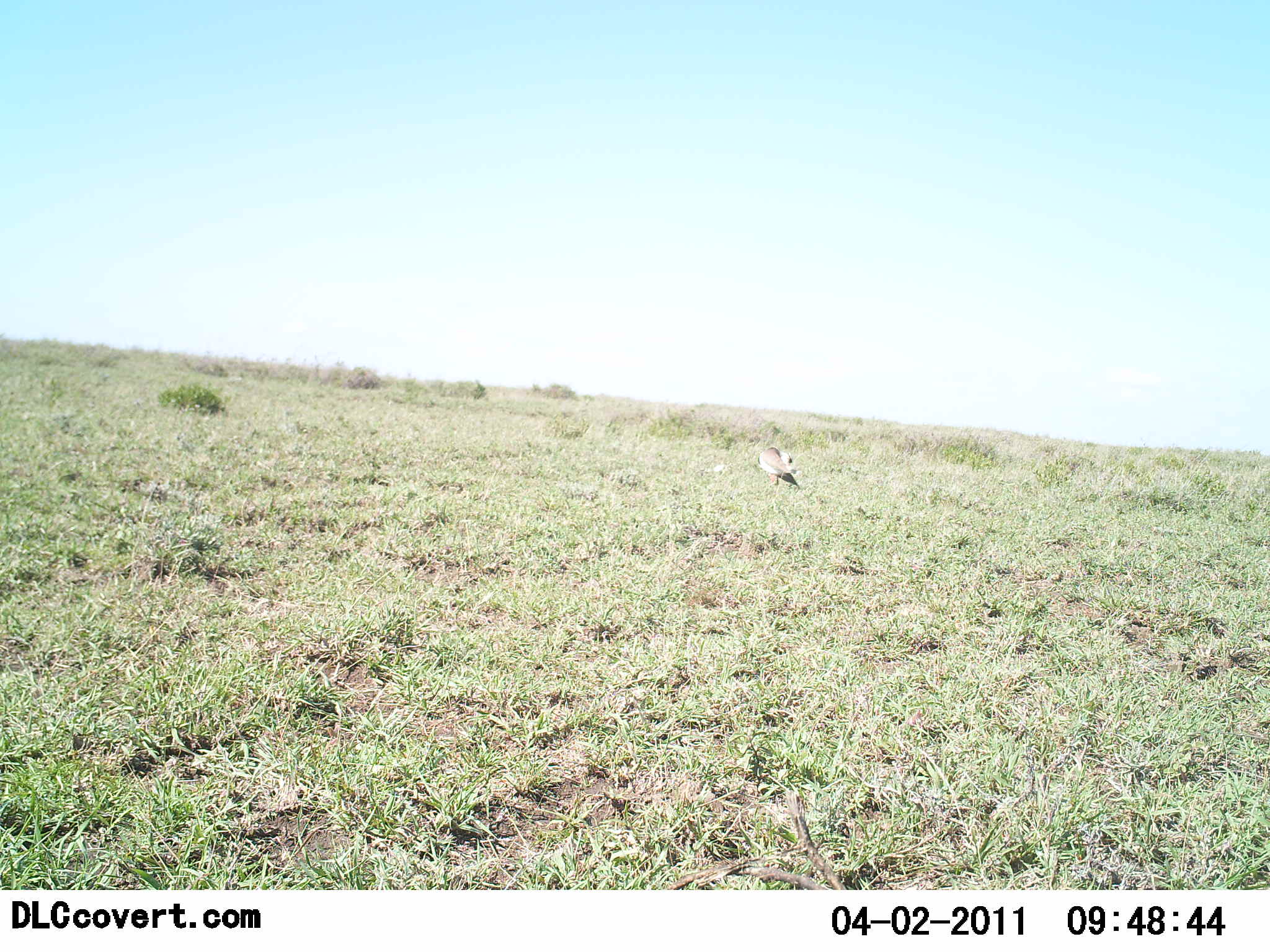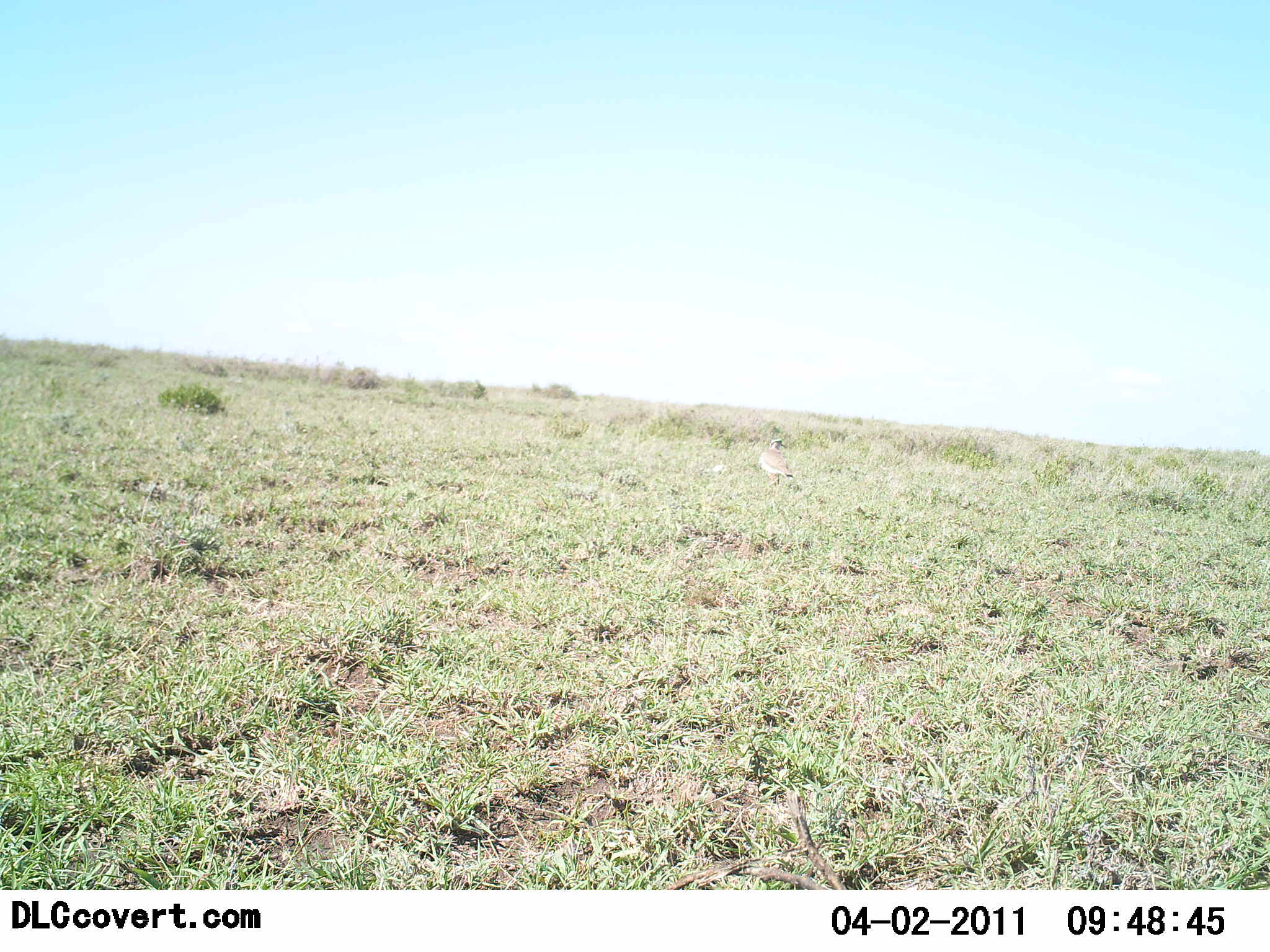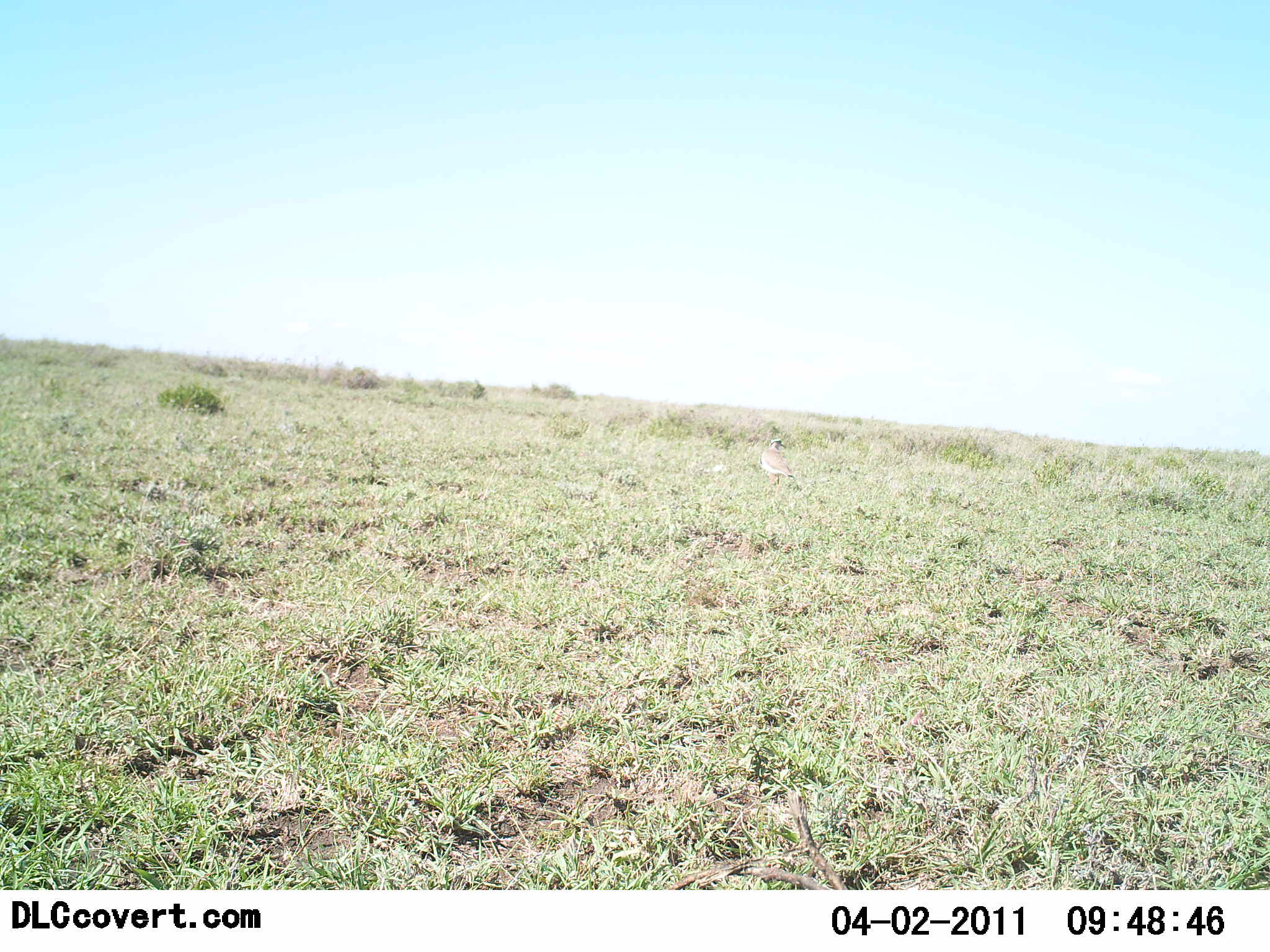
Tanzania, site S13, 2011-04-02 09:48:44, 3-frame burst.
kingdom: Animalia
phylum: Chordata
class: Aves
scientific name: Aves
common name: bird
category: otherbird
Otherbird (bird) (Aves), count 1. Behavior (volunteer vote fractions): standing 80%, resting 0%, moving 20%, interacting 0%. Young present (vote fraction): 0%. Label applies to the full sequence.